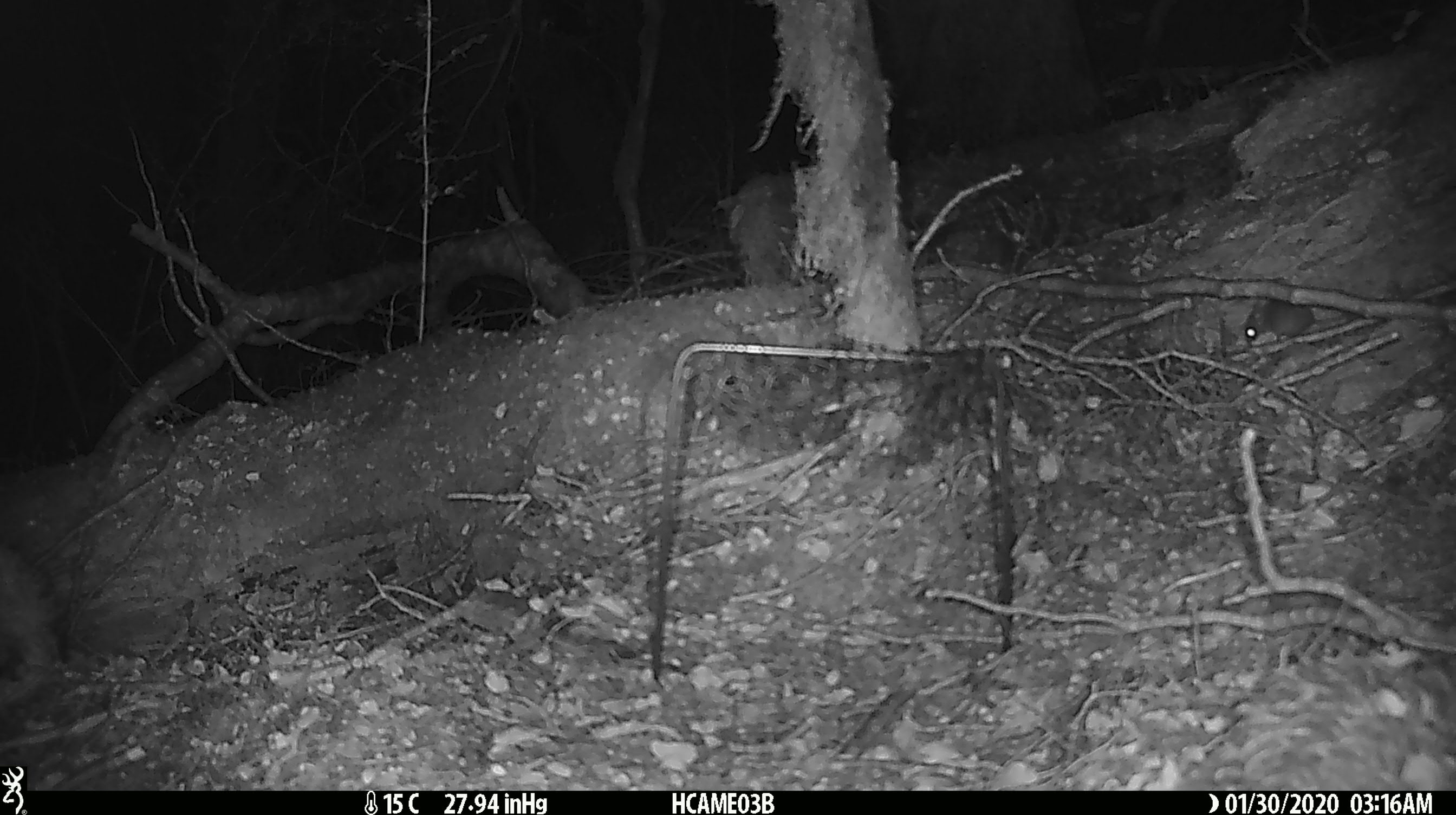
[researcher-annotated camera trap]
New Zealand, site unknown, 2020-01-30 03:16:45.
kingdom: Animalia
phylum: Chordata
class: Mammalia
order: Rodentia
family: Muridae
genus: Mus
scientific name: Mus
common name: mouse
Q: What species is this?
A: Mouse (Mus).